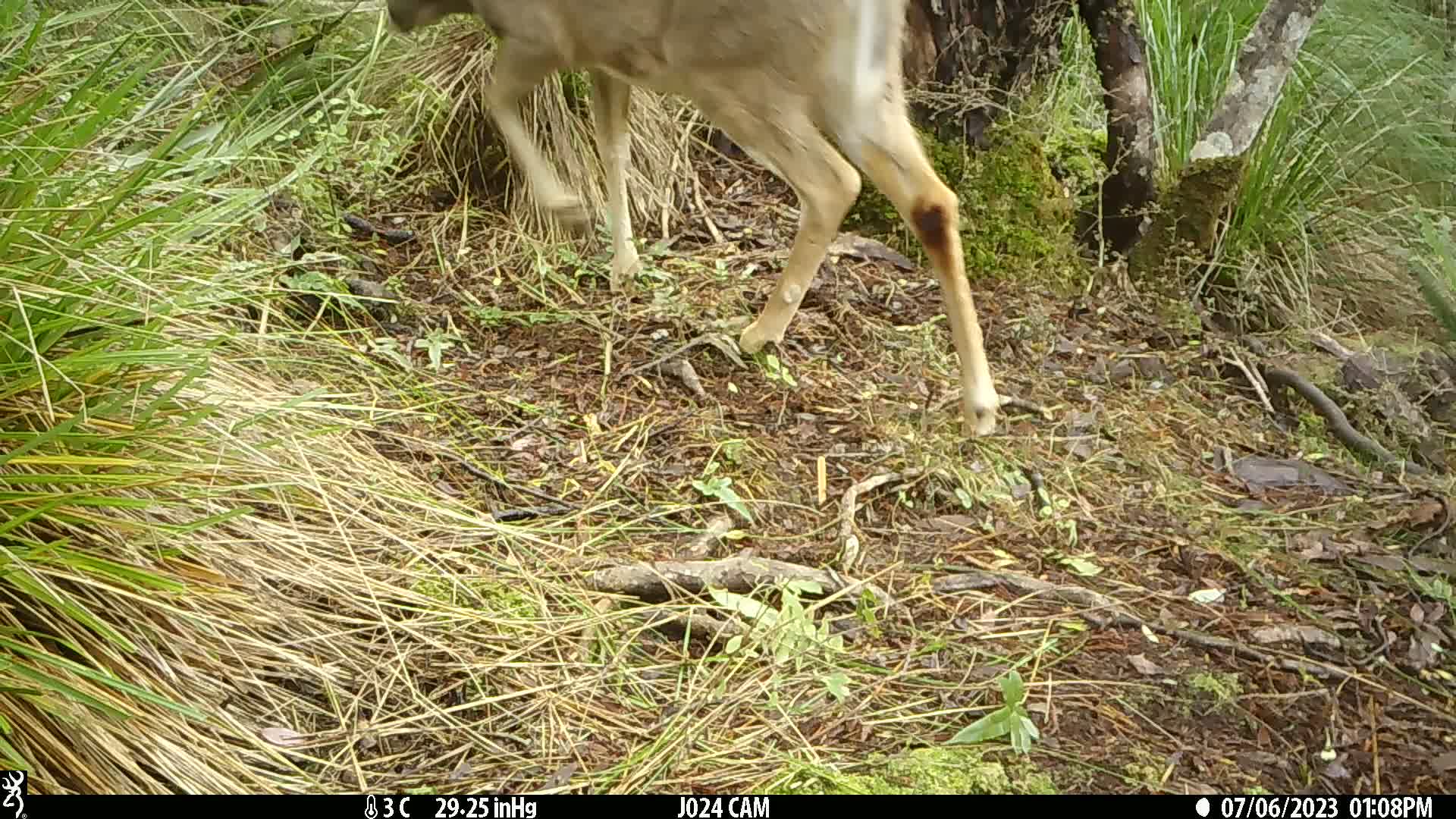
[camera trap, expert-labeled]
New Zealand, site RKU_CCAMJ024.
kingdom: Animalia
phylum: Chordata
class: Mammalia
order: Artiodactyla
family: Cervidae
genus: Odocoileus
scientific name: Odocoileus virginianus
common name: white-tailed deer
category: white tailed deer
White tailed deer (white-tailed deer) (Odocoileus virginianus).